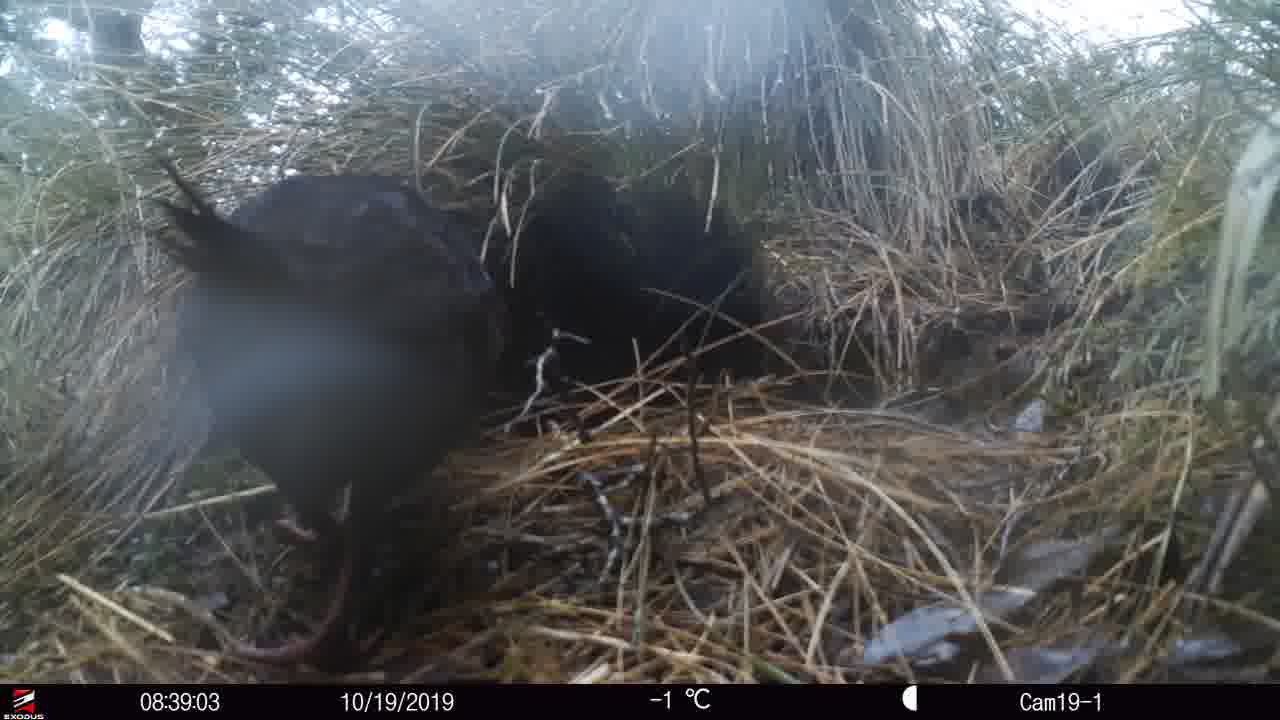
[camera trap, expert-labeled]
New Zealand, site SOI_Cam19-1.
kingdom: Animalia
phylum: Chordata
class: Aves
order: Gruiformes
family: Rallidae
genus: Gallirallus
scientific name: Gallirallus australis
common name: weka